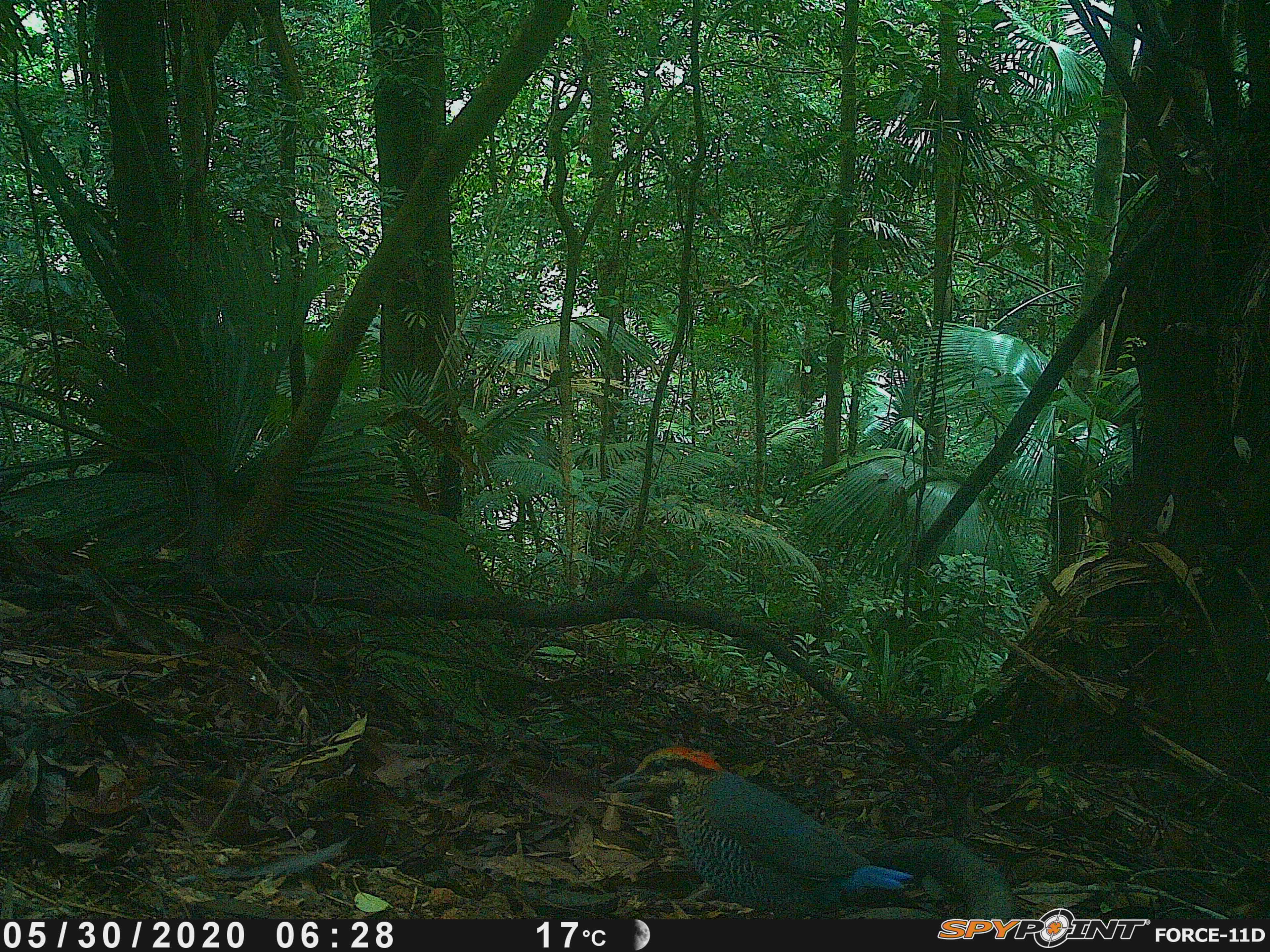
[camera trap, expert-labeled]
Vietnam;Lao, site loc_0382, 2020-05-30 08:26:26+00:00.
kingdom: Animalia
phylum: Chordata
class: Aves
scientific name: Aves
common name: bird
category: unidentified bird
Unidentified bird (bird) (Aves). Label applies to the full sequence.